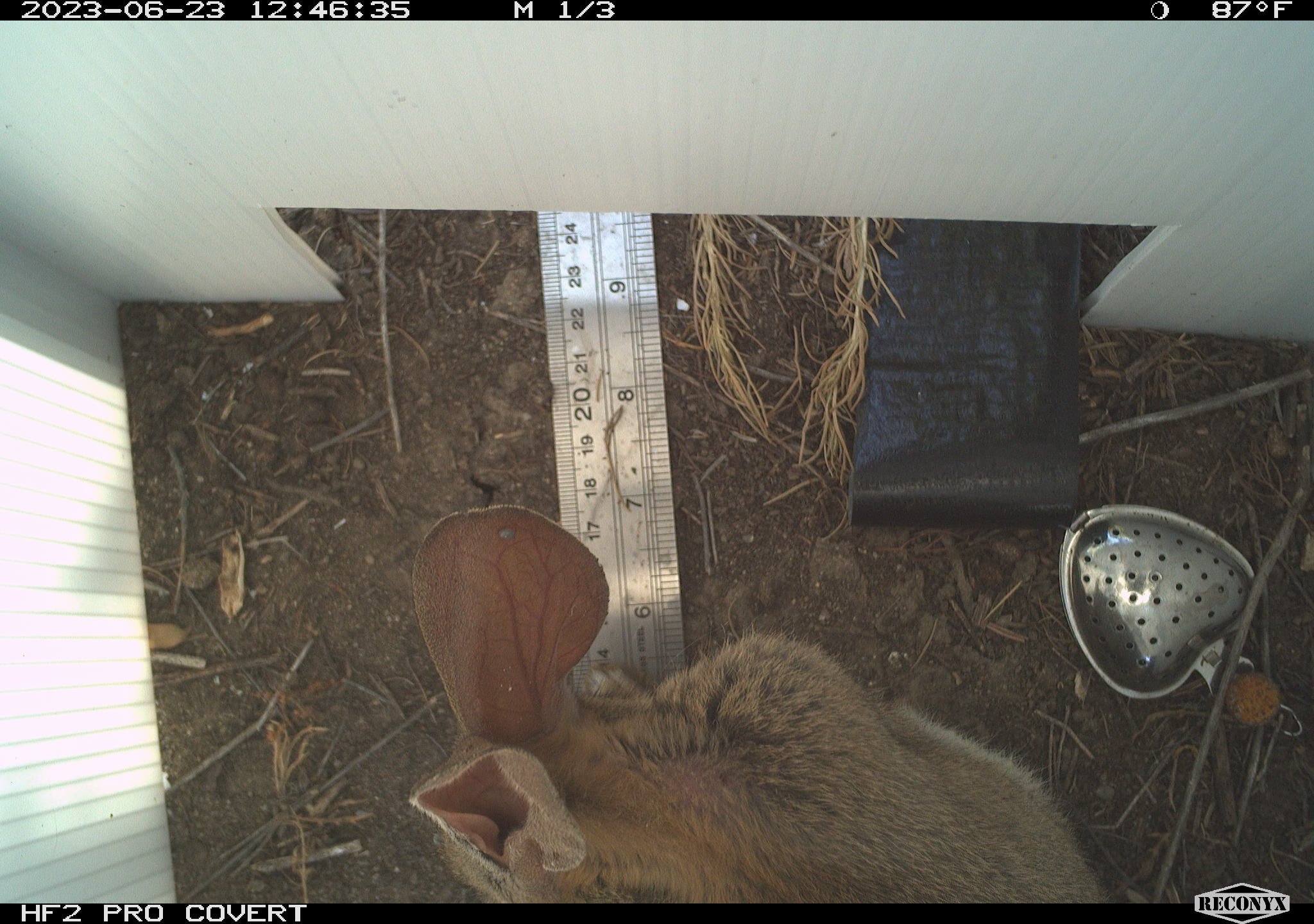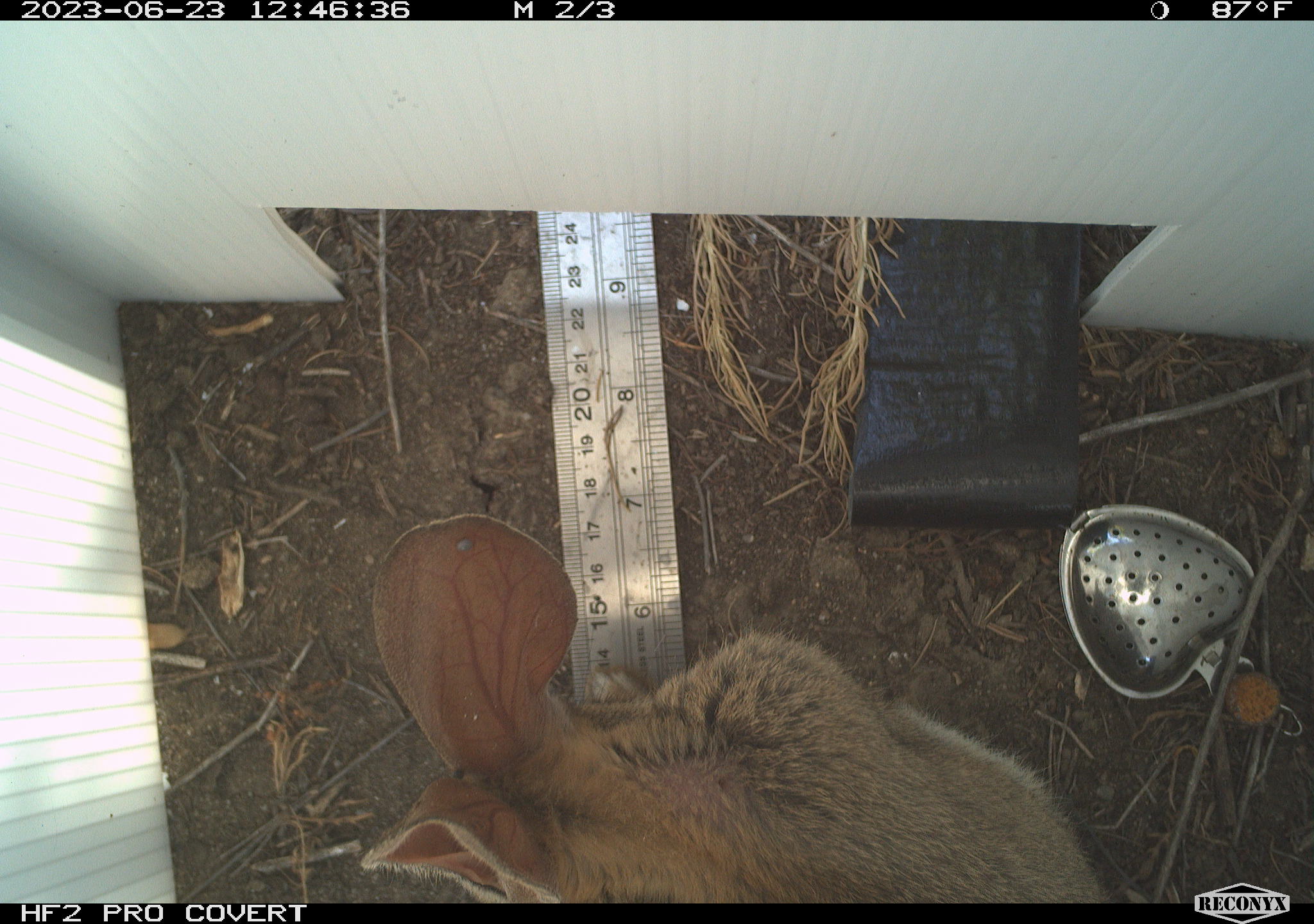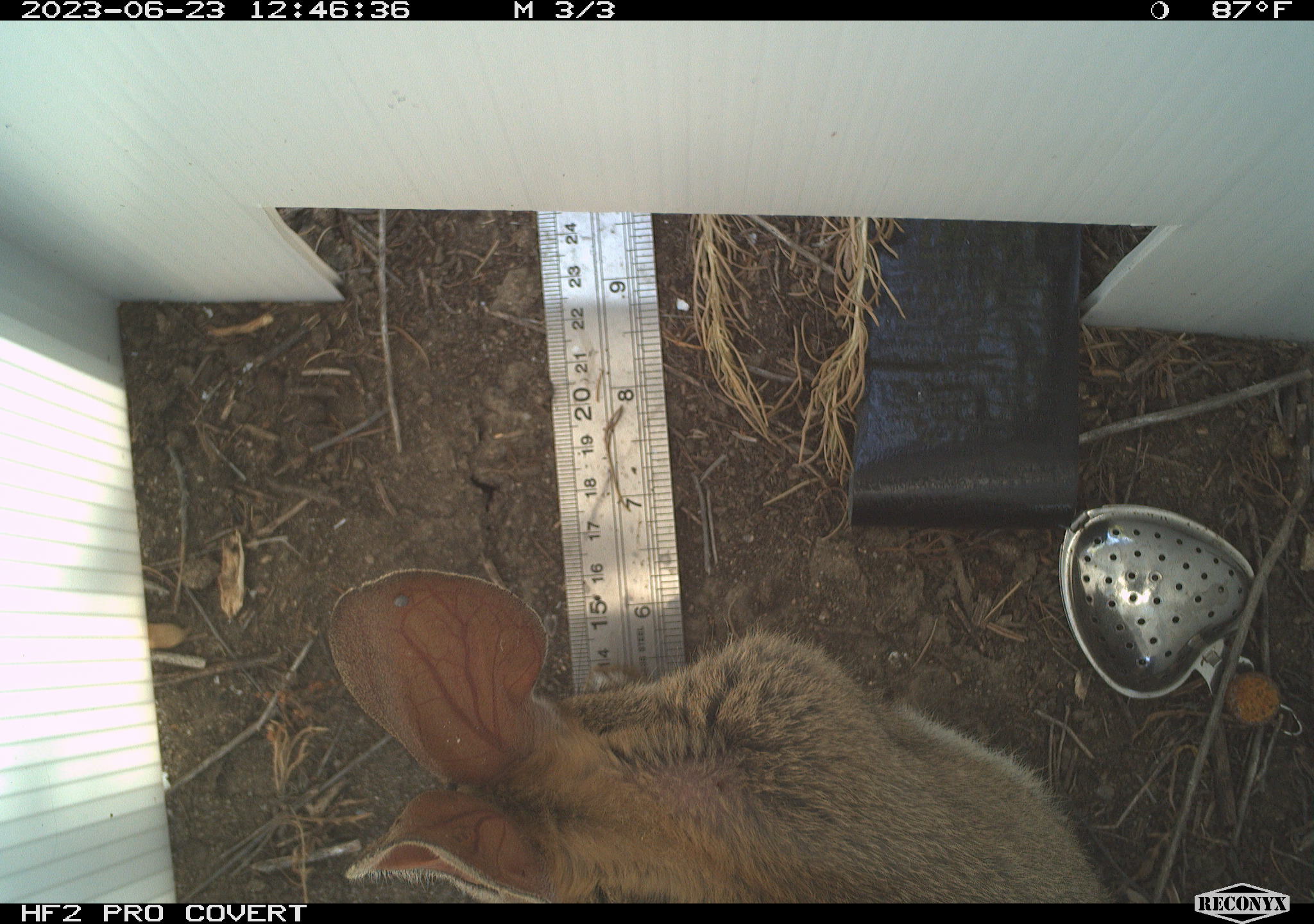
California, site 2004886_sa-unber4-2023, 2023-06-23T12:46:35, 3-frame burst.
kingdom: Animalia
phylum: Chordata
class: Mammalia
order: Lagomorpha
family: Leporidae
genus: Sylvilagus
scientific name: Sylvilagus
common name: cottontail rabbits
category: sylvilagus species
Sylvilagus species (cottontail rabbits) (Sylvilagus).